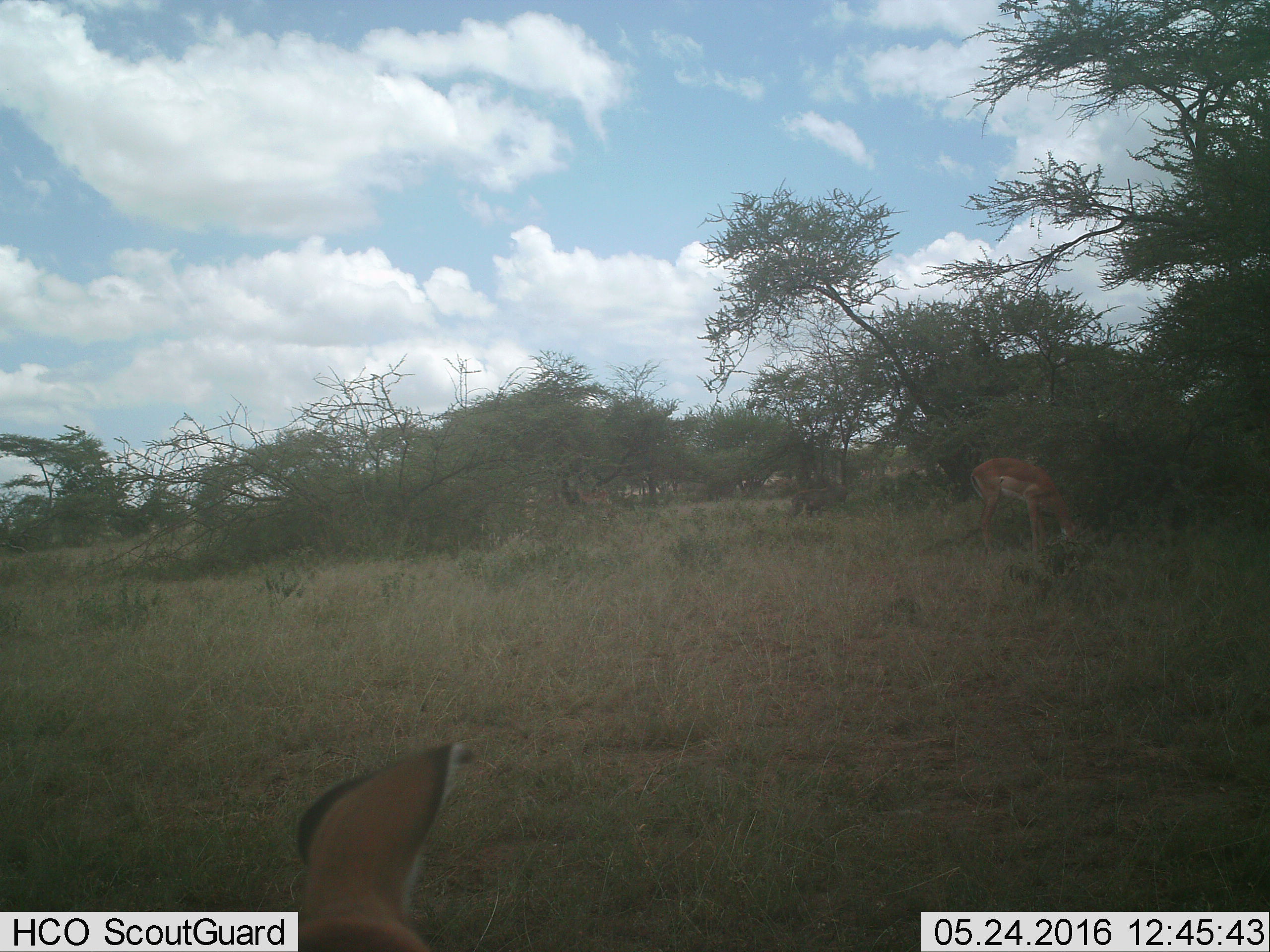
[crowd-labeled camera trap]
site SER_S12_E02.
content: unidentified animal